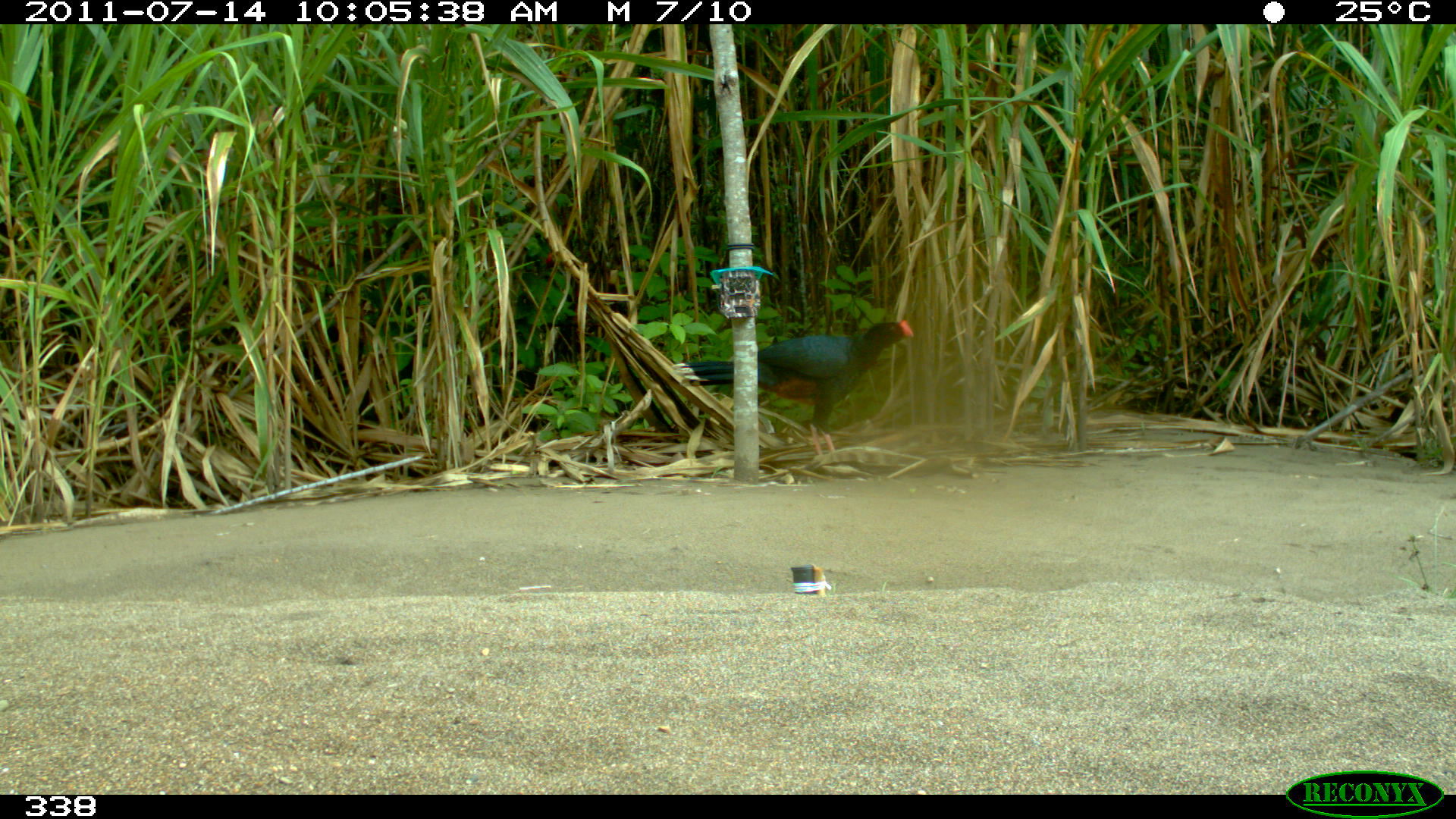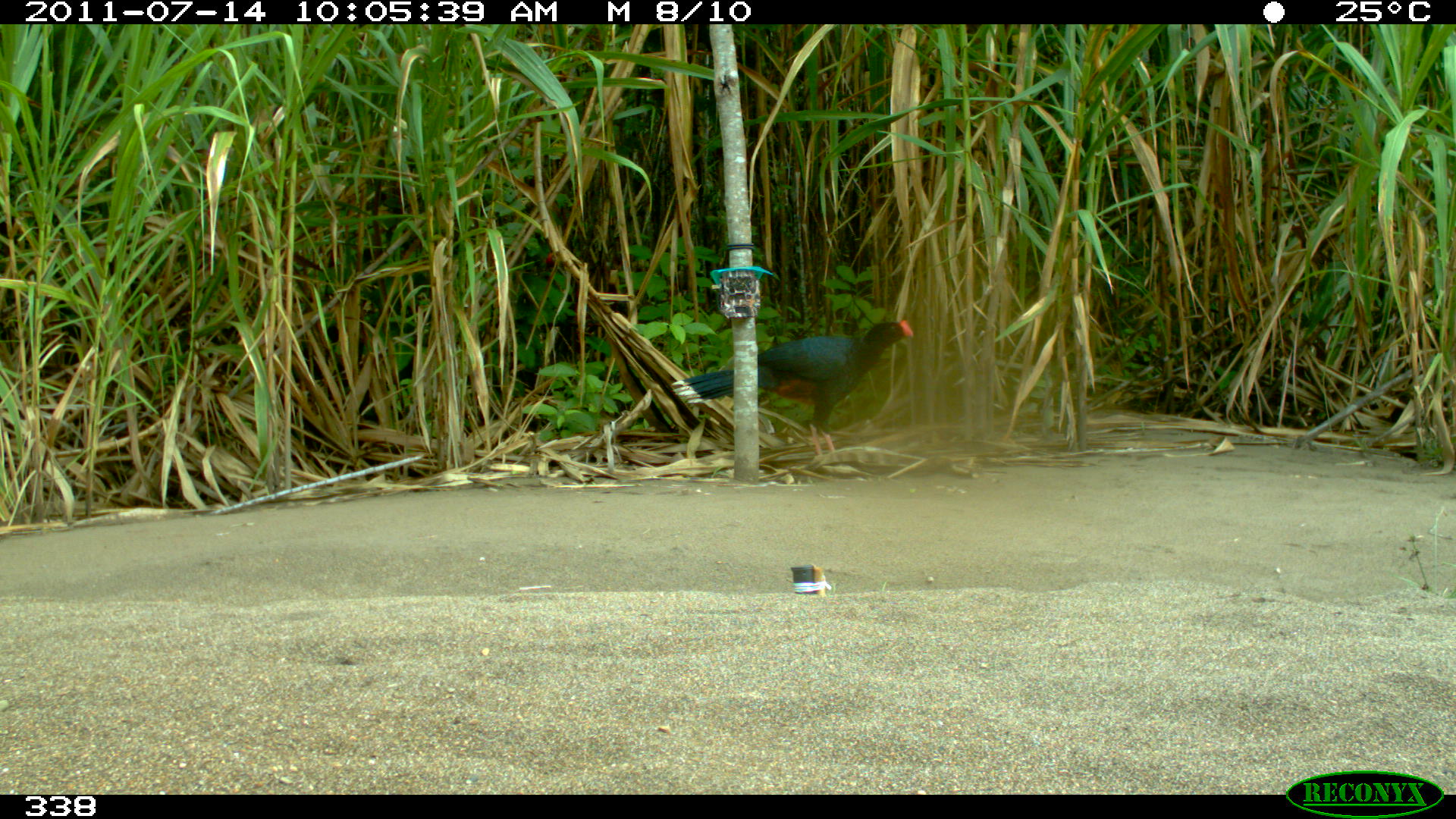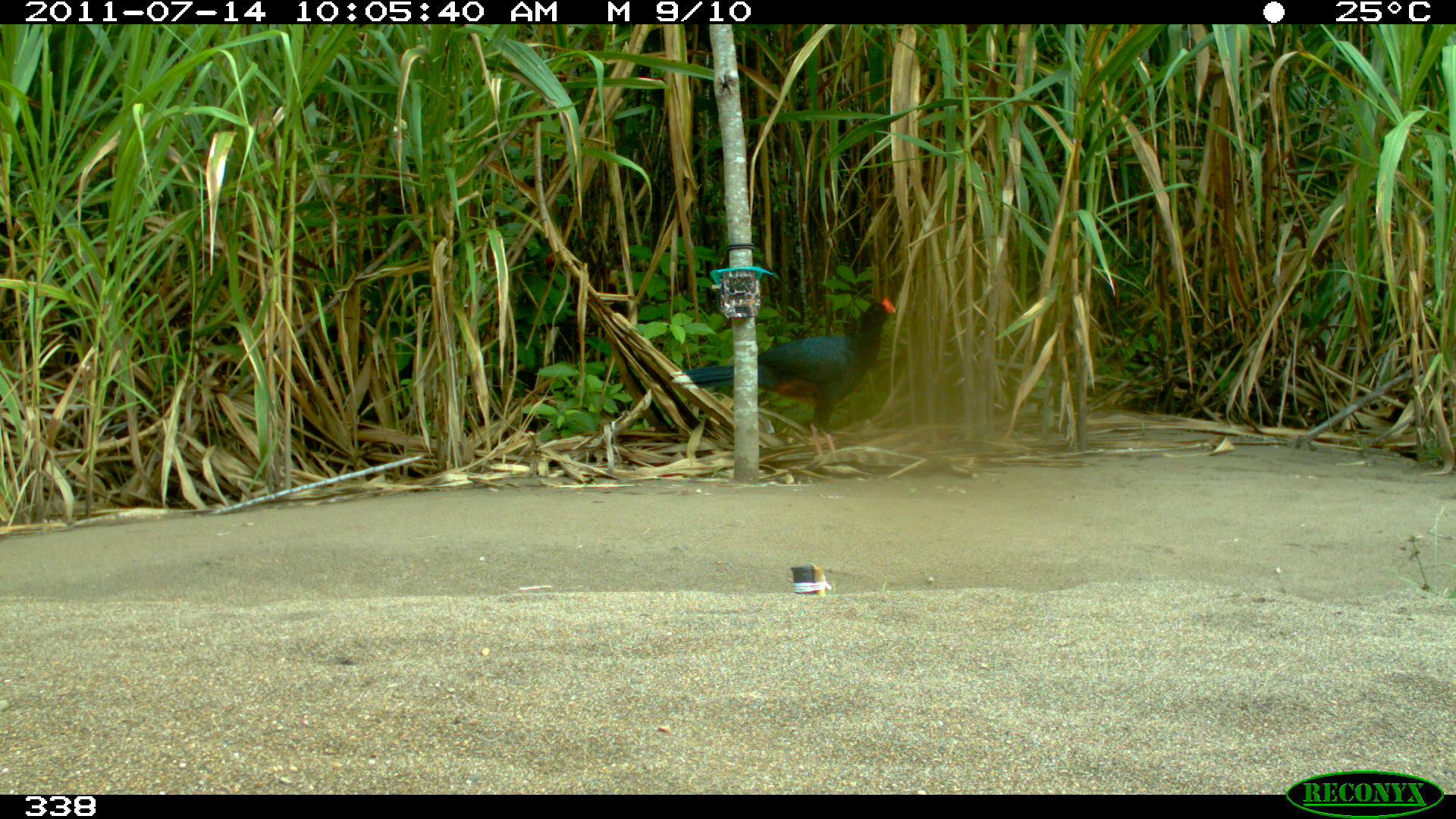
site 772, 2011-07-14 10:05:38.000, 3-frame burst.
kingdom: Animalia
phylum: Chordata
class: Aves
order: Galliformes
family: Cracidae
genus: Mitu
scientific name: Mitu tuberosum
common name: razor-billed curassow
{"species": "Mitu tuberosum (razor-billed curassow)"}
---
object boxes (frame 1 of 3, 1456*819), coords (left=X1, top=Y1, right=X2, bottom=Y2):
mitu tuberosum: (left=669, top=319, right=921, bottom=469)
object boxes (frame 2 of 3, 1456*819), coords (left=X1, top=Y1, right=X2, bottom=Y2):
mitu tuberosum: (left=669, top=318, right=914, bottom=464)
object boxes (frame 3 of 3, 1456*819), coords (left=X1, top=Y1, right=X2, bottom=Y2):
mitu tuberosum: (left=669, top=296, right=899, bottom=466)